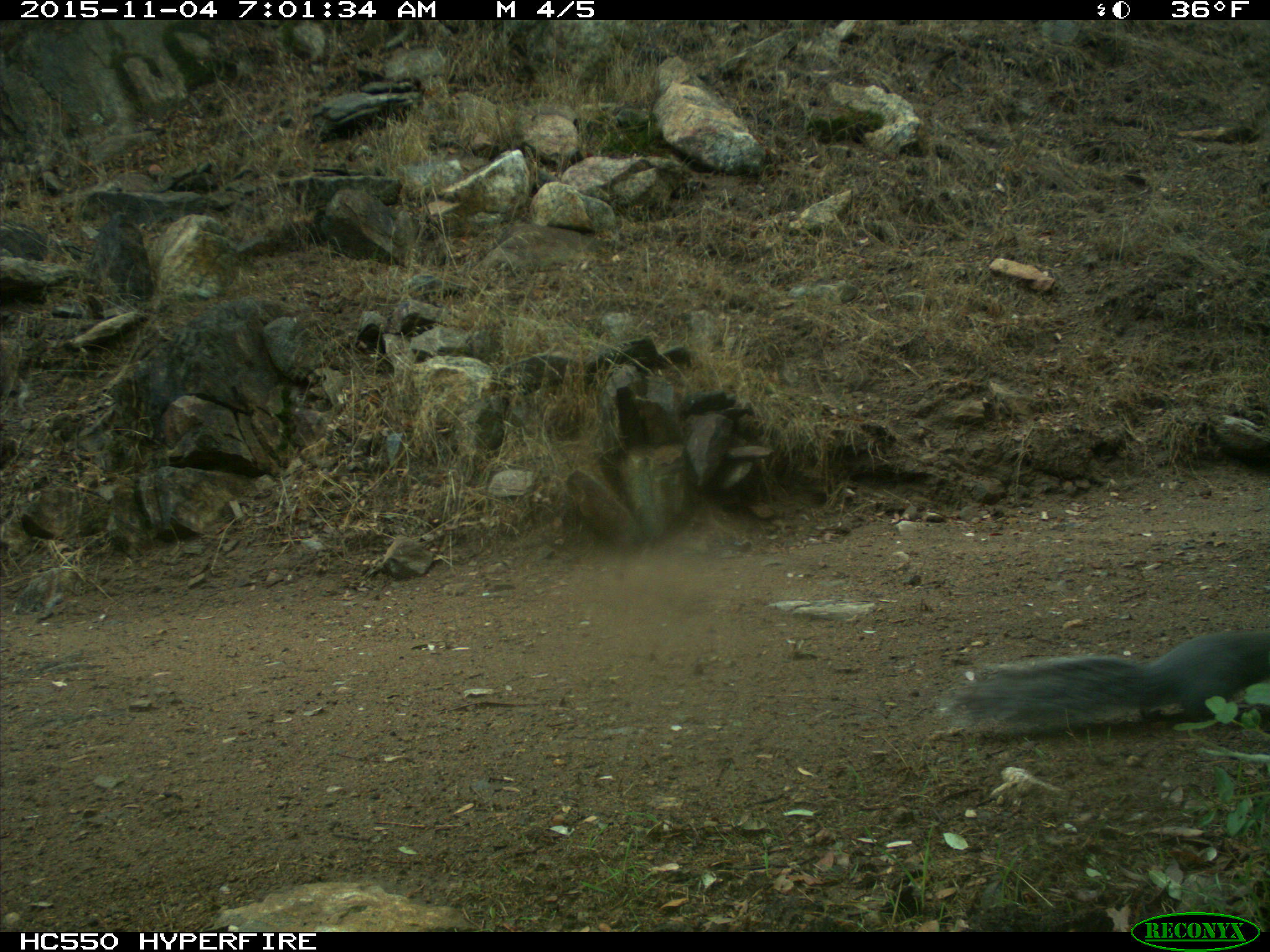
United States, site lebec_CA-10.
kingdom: Animalia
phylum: Chordata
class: Mammalia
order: Rodentia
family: Sciuridae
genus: Sciurus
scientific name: Sciurus carolinensis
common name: eastern gray squirrel